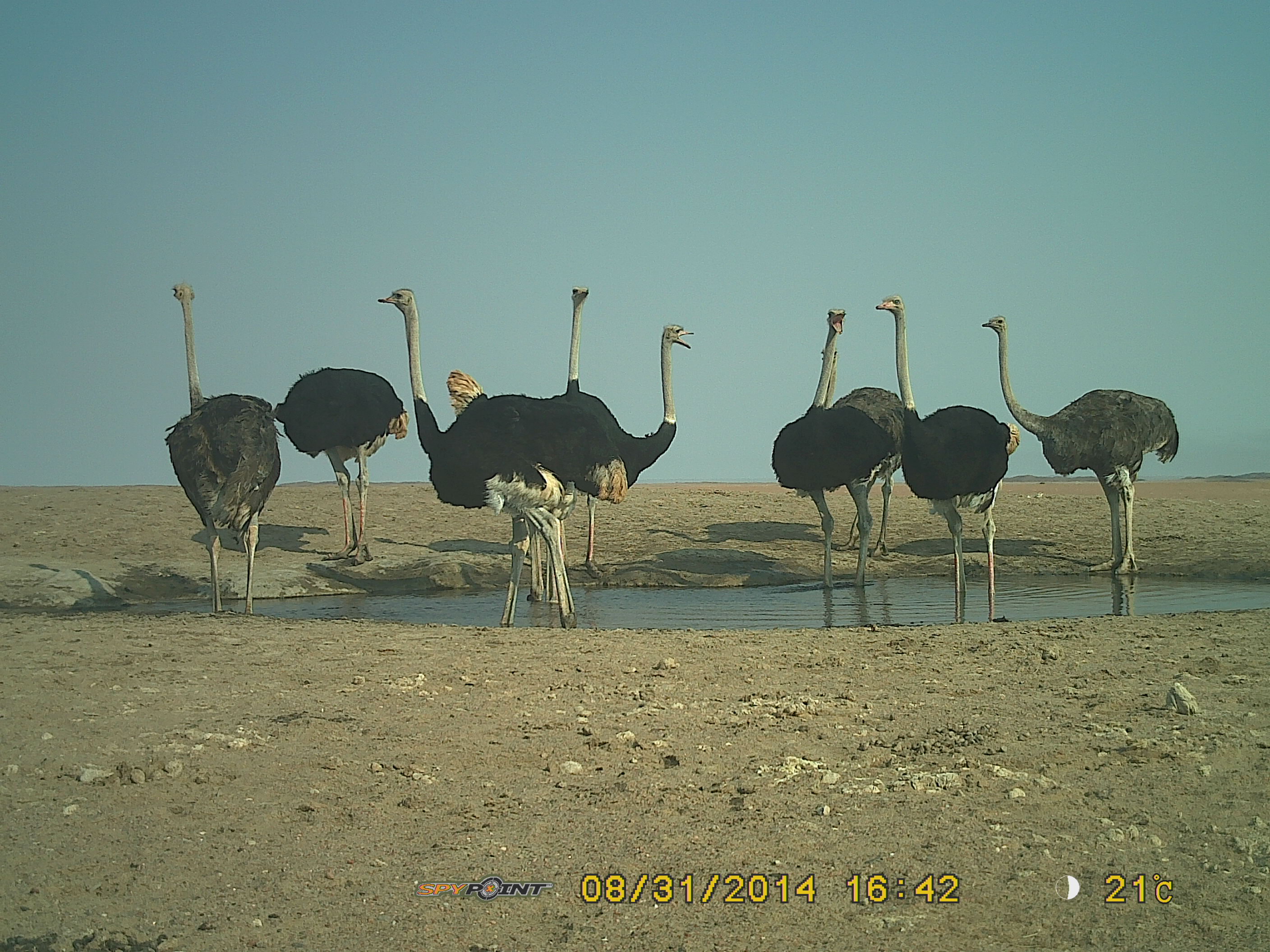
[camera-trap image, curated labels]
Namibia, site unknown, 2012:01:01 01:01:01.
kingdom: Animalia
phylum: Chordata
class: Aves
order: Struthioniformes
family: Struthionidae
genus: Struthio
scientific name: Struthio camelus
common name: common ostrich